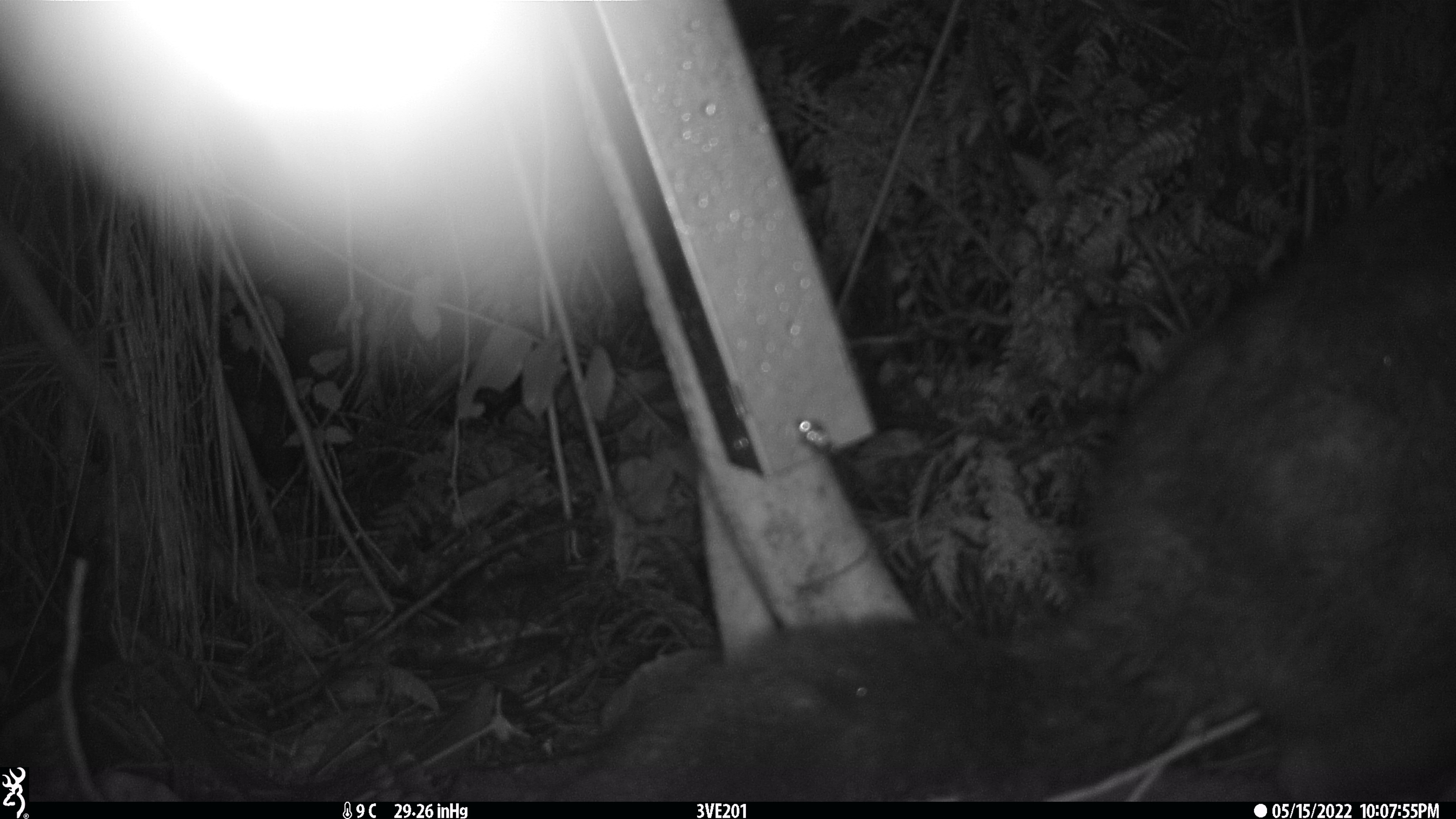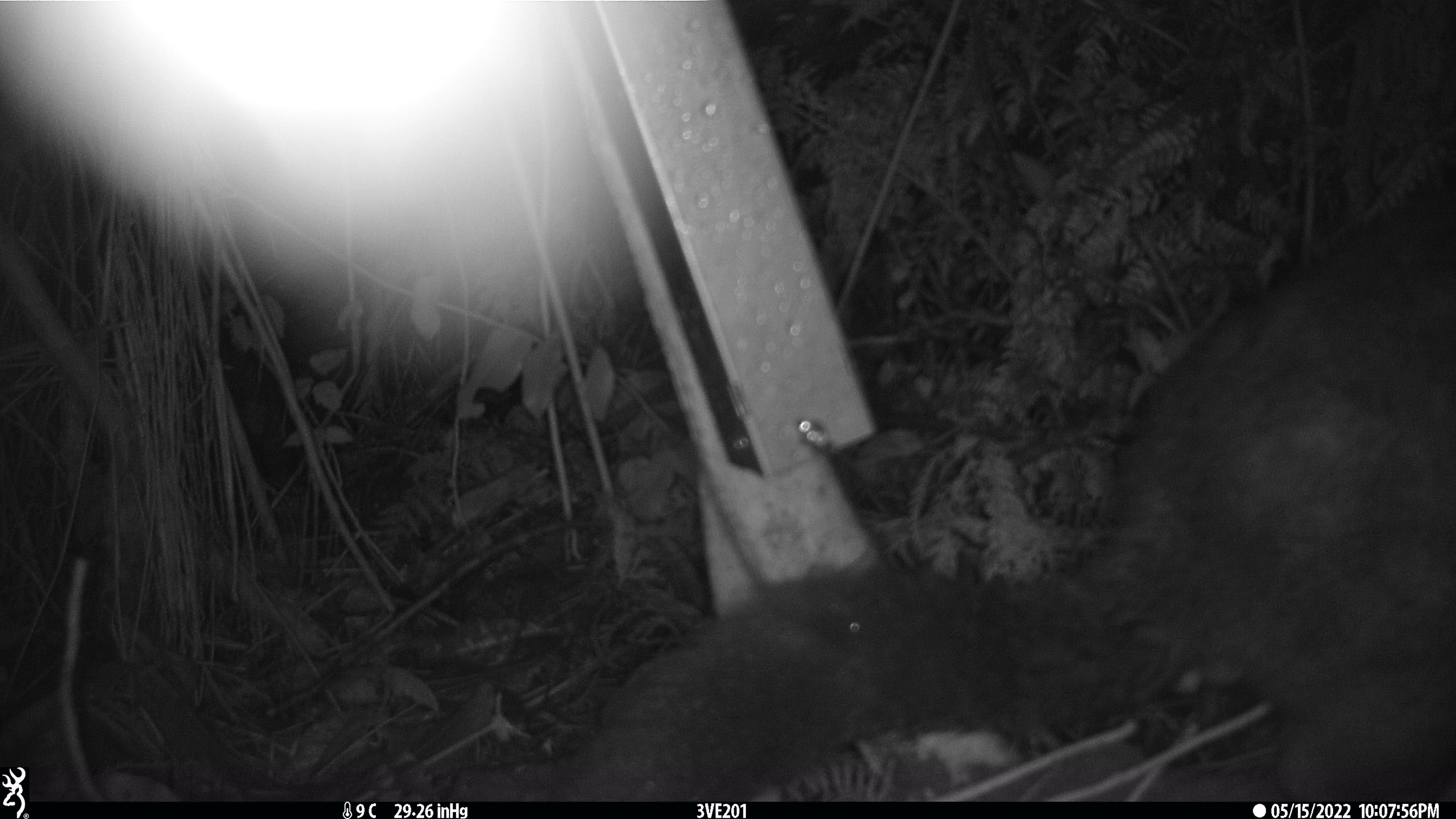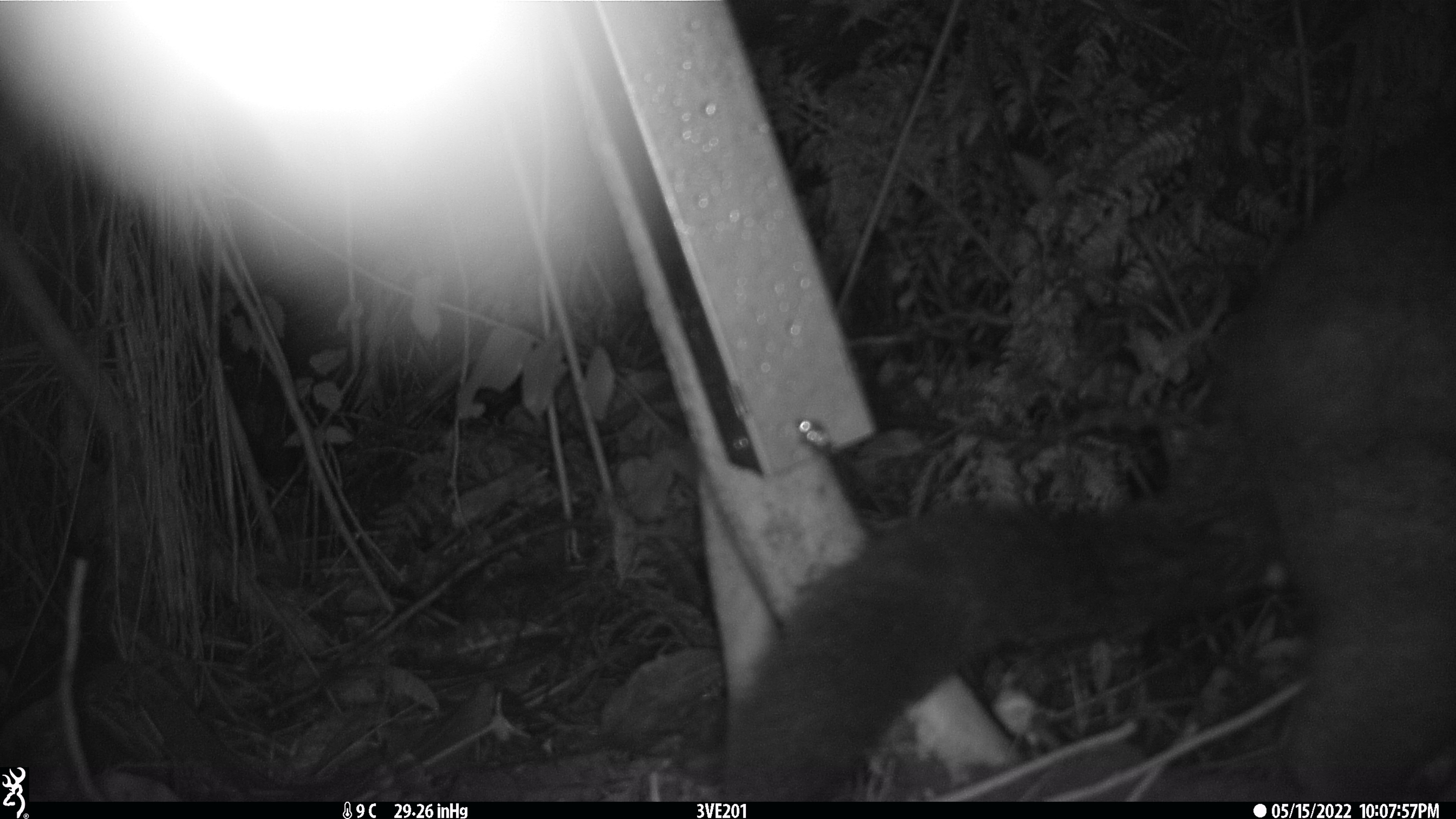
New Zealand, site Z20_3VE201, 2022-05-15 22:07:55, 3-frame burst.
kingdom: Animalia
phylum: Chordata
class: Mammalia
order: Diprotodontia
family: Phalangeridae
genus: Trichosurus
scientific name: Trichosurus vulpecula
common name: common brushtail possum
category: possum